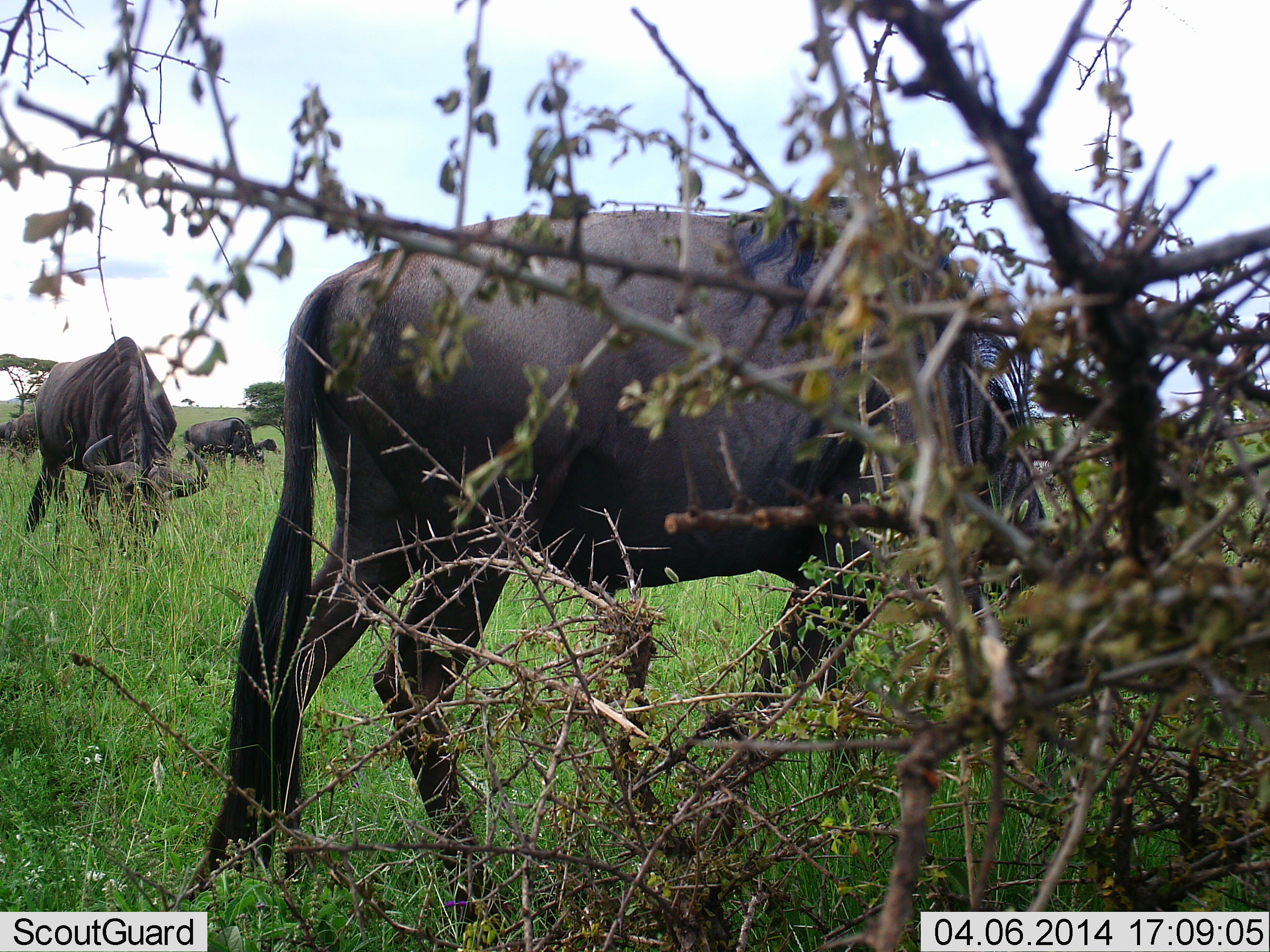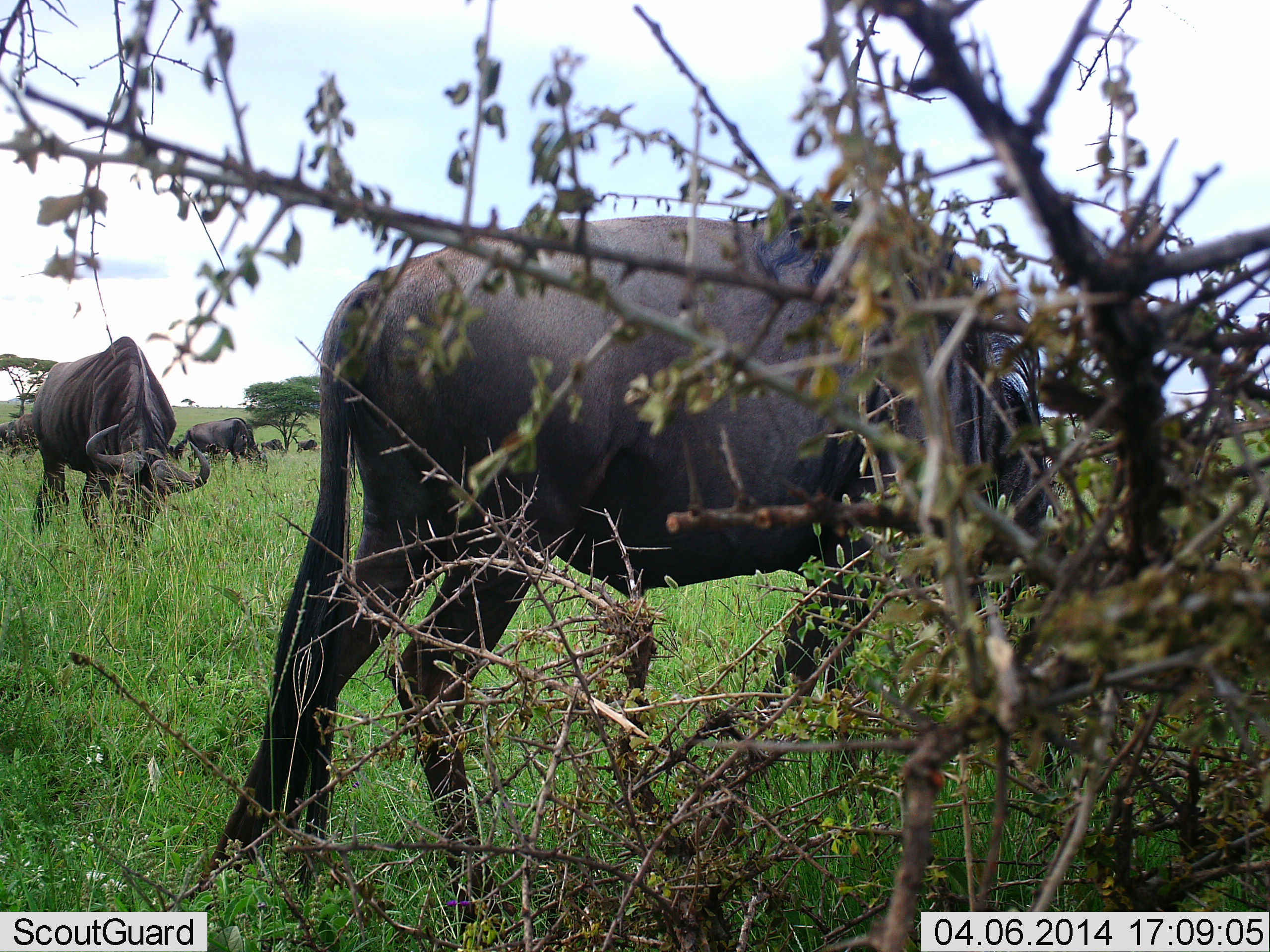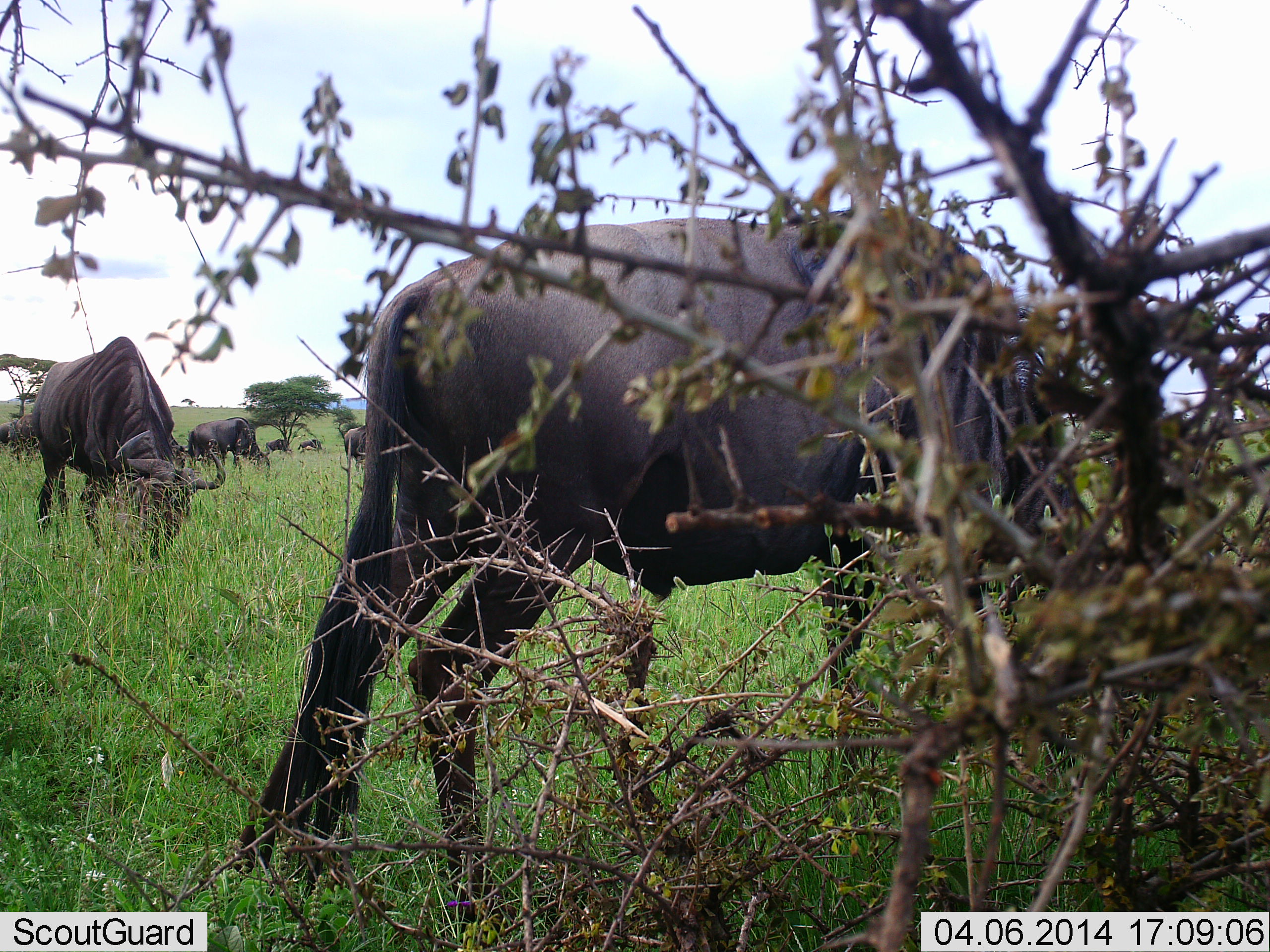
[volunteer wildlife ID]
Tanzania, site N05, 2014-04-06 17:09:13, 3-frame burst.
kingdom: Animalia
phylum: Chordata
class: Mammalia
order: Artiodactyla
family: Bovidae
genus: Connochaetes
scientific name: Connochaetes taurinus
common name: blue wildebeest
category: wildebeest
Wildebeest (blue wildebeest) (Connochaetes taurinus), count 5. Behavior (volunteer vote fractions): standing 20%, resting 0%, moving 30%, interacting 0%. Young present (vote fraction): 0%. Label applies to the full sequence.